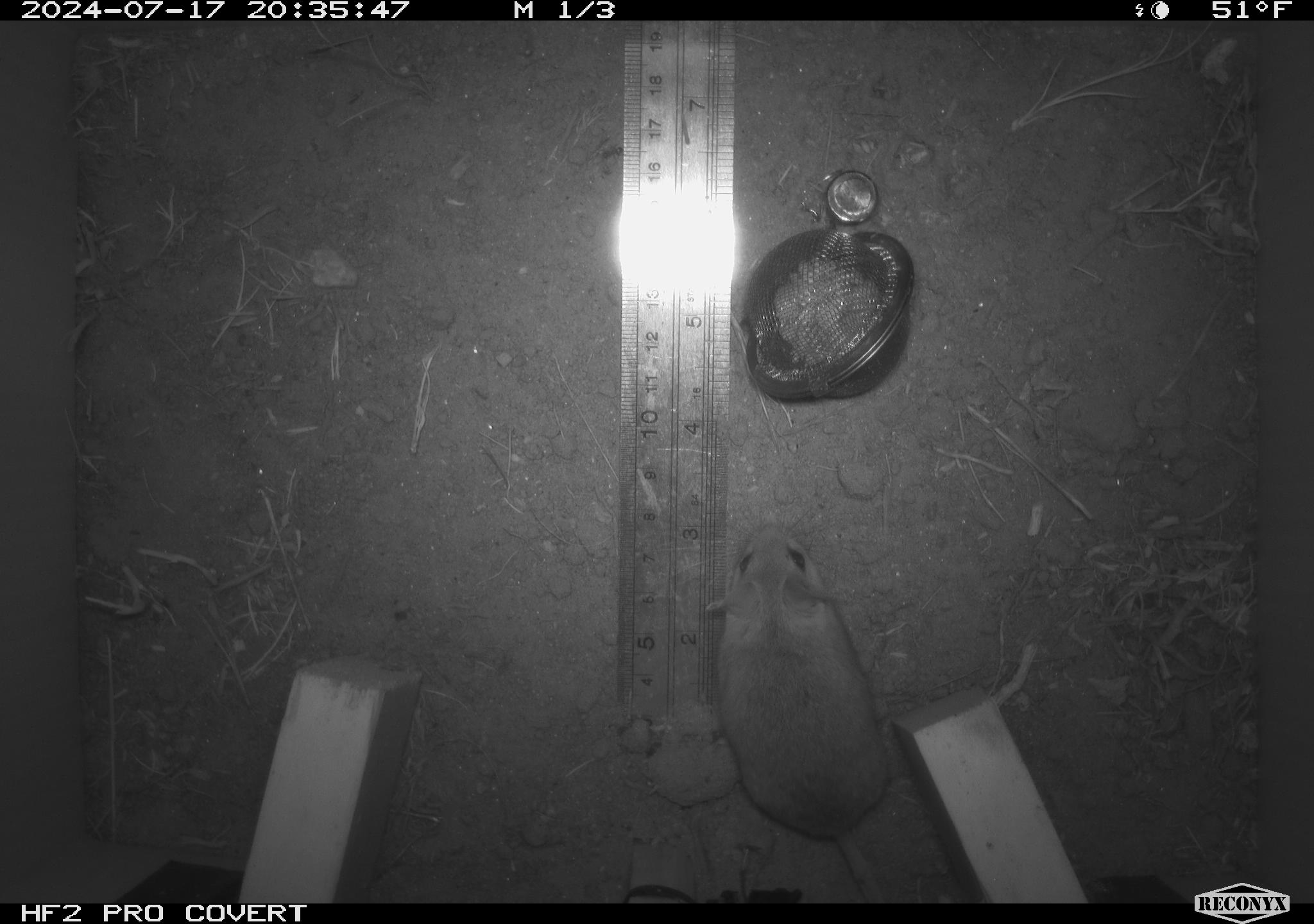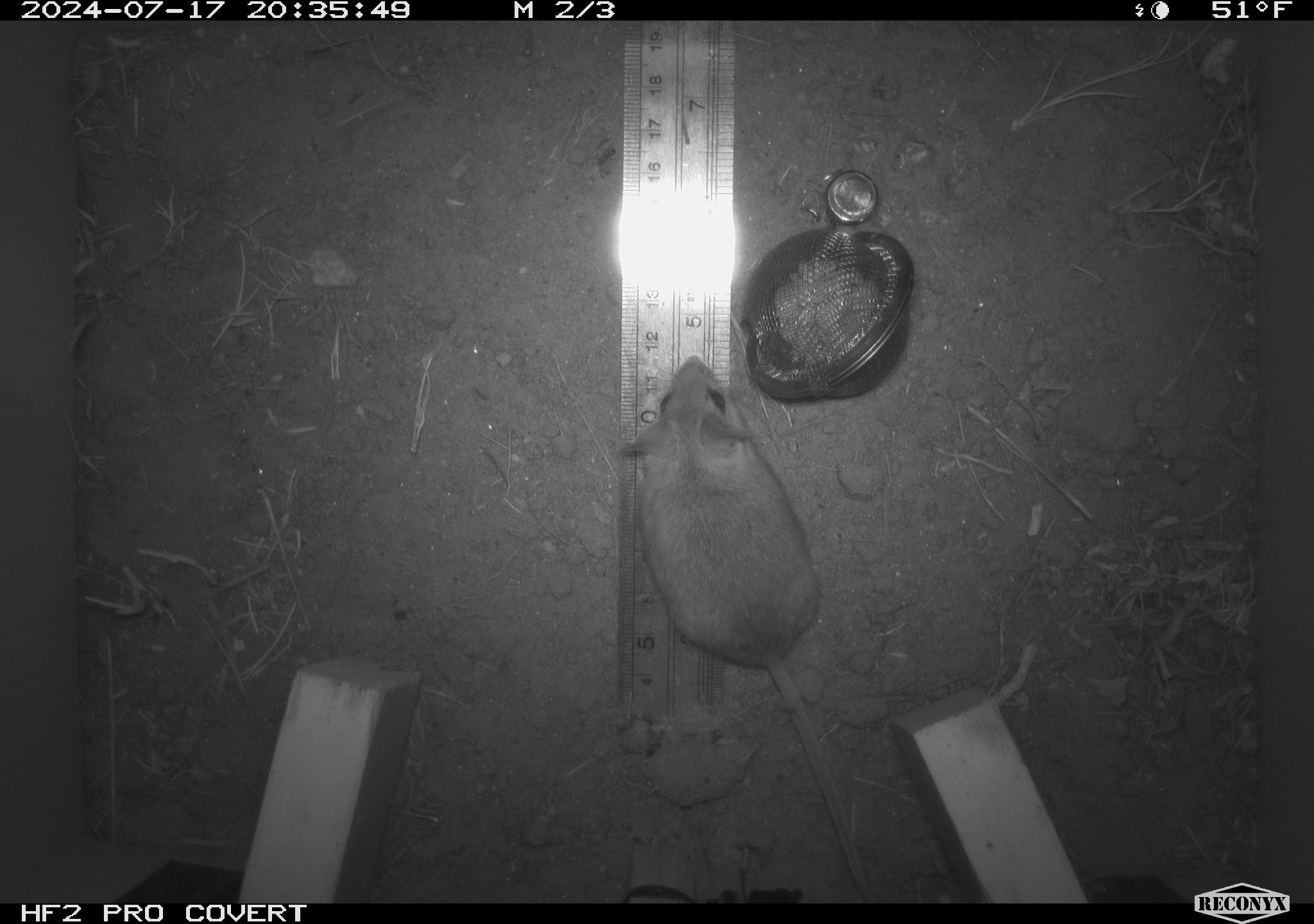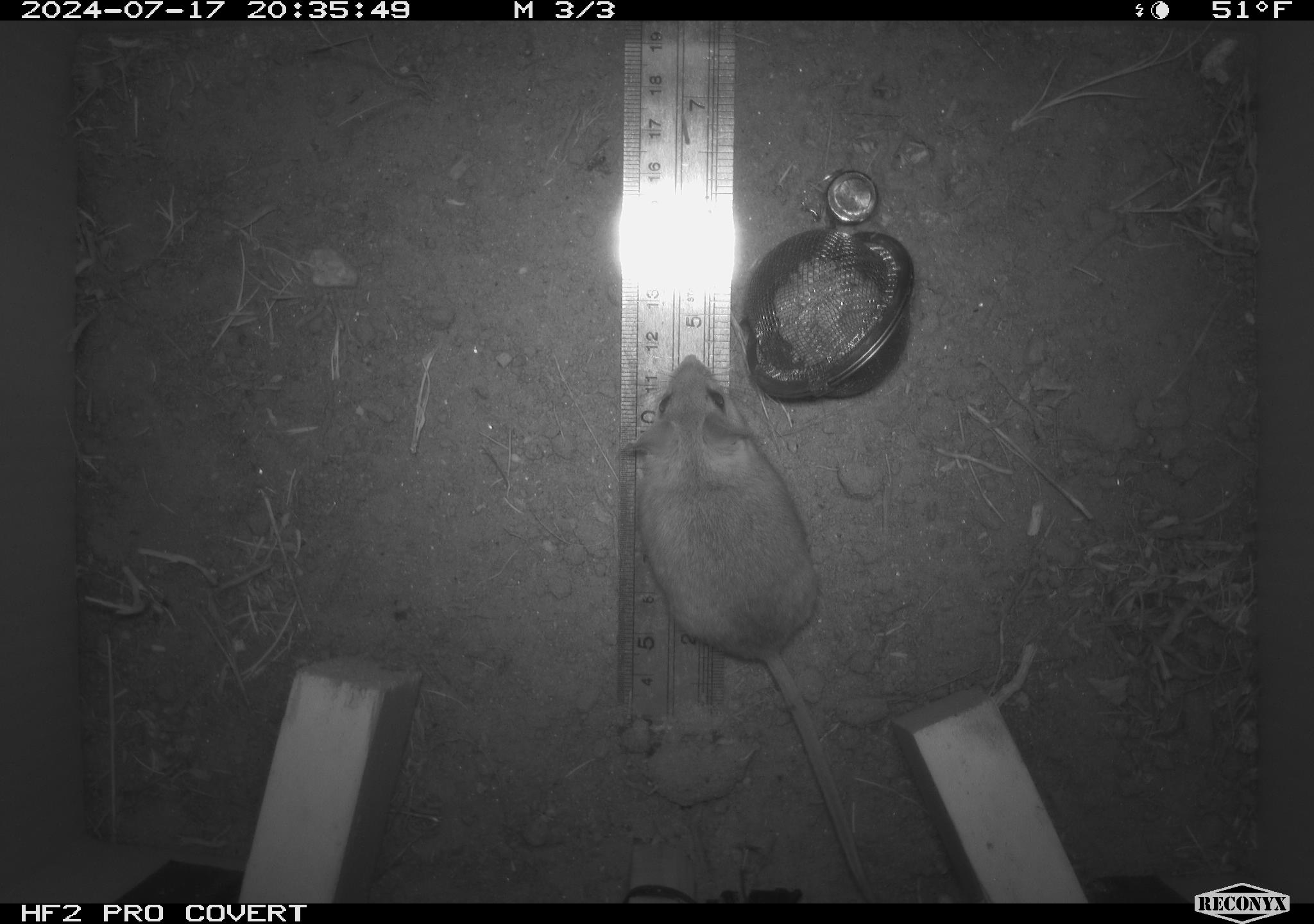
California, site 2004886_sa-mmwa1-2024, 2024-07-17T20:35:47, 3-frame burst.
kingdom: Animalia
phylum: Chordata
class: Mammalia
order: Rodentia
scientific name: Rodentia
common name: mouse species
Mouse species (Rodentia).